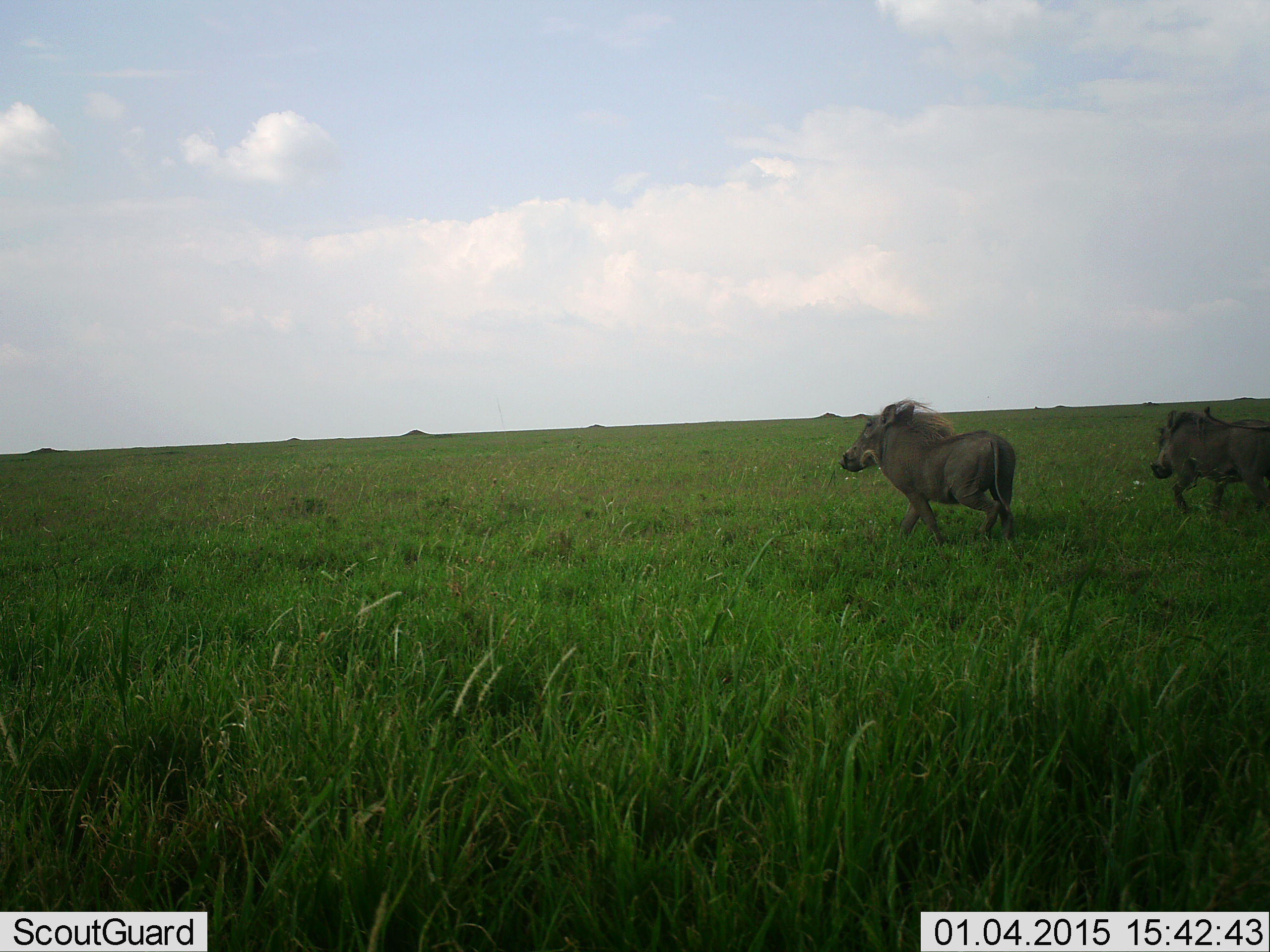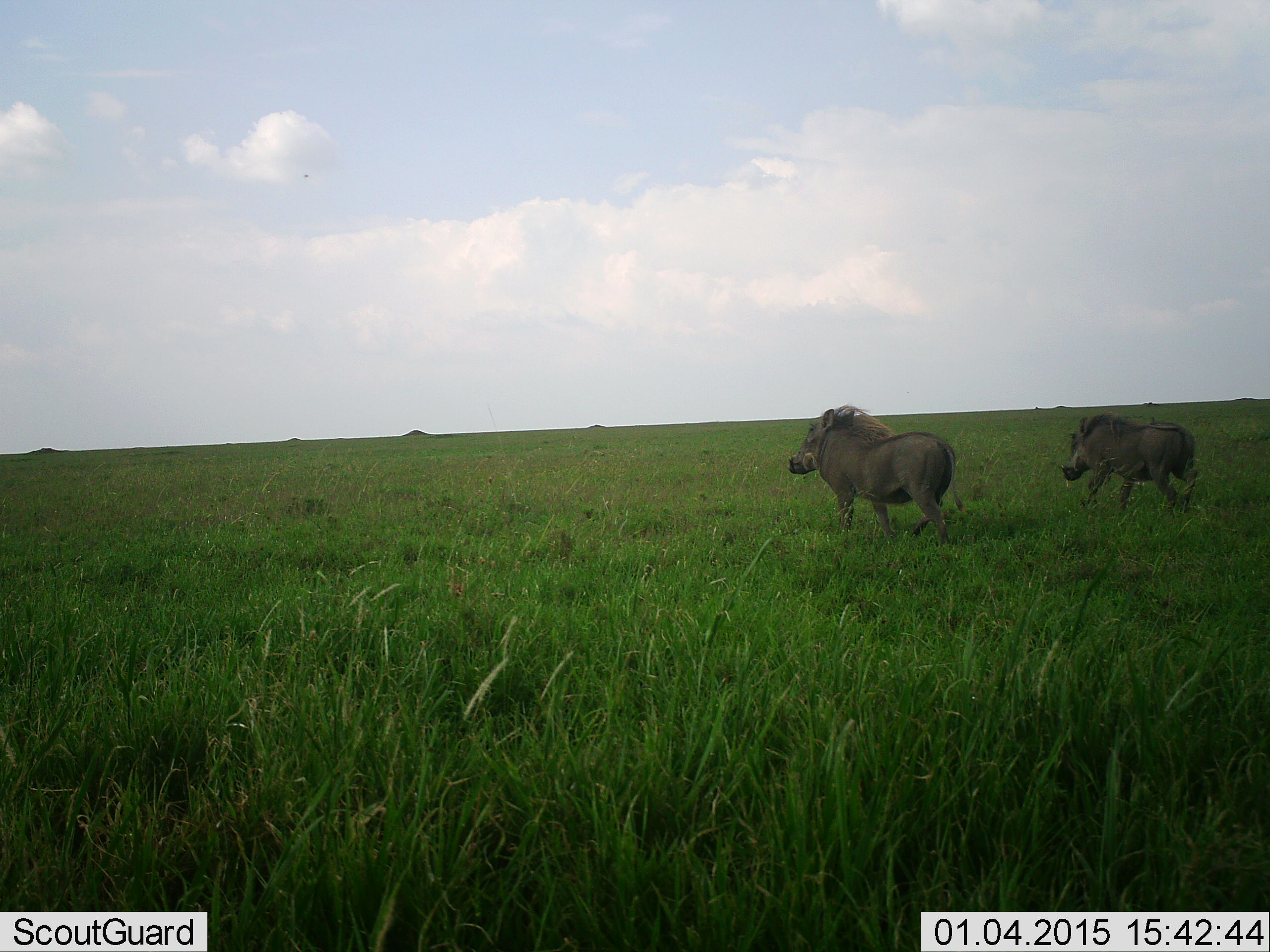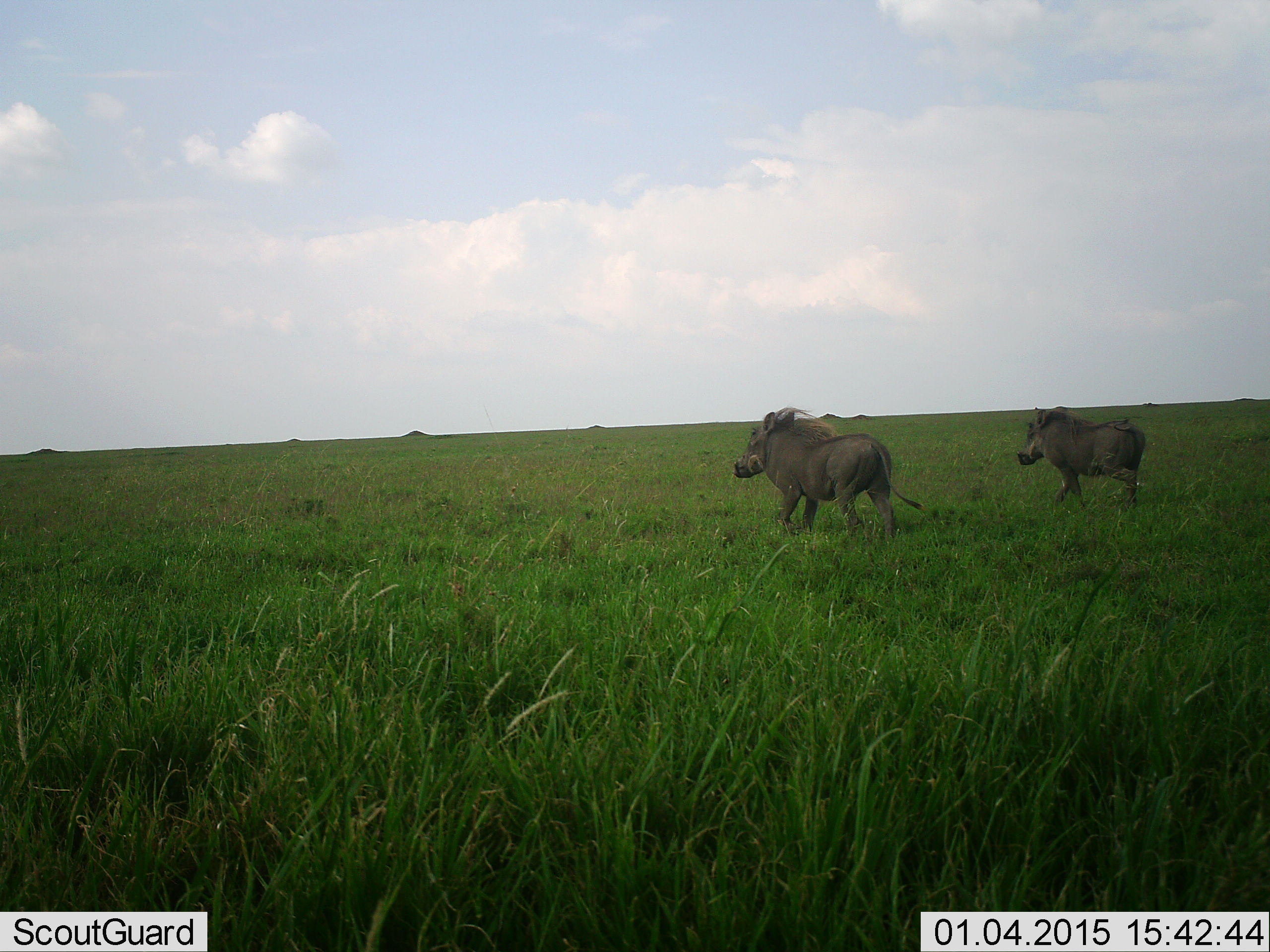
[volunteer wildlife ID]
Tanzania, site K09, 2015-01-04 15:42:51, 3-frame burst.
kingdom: Animalia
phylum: Chordata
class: Mammalia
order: Artiodactyla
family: Suidae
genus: Phacochoerus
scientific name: Phacochoerus africanus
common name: warthog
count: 2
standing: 0%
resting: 0%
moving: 100%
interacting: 0%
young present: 10%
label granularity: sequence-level